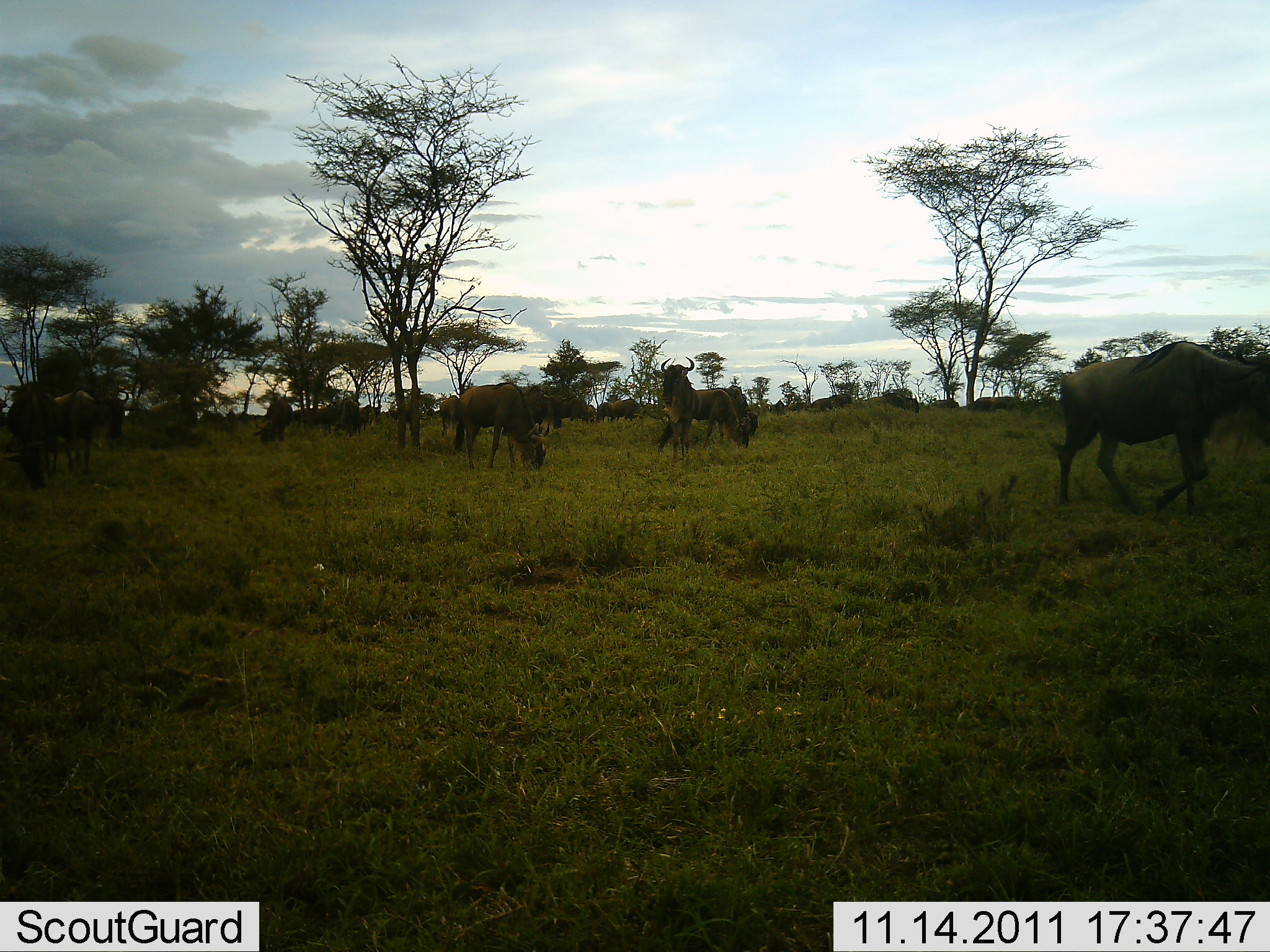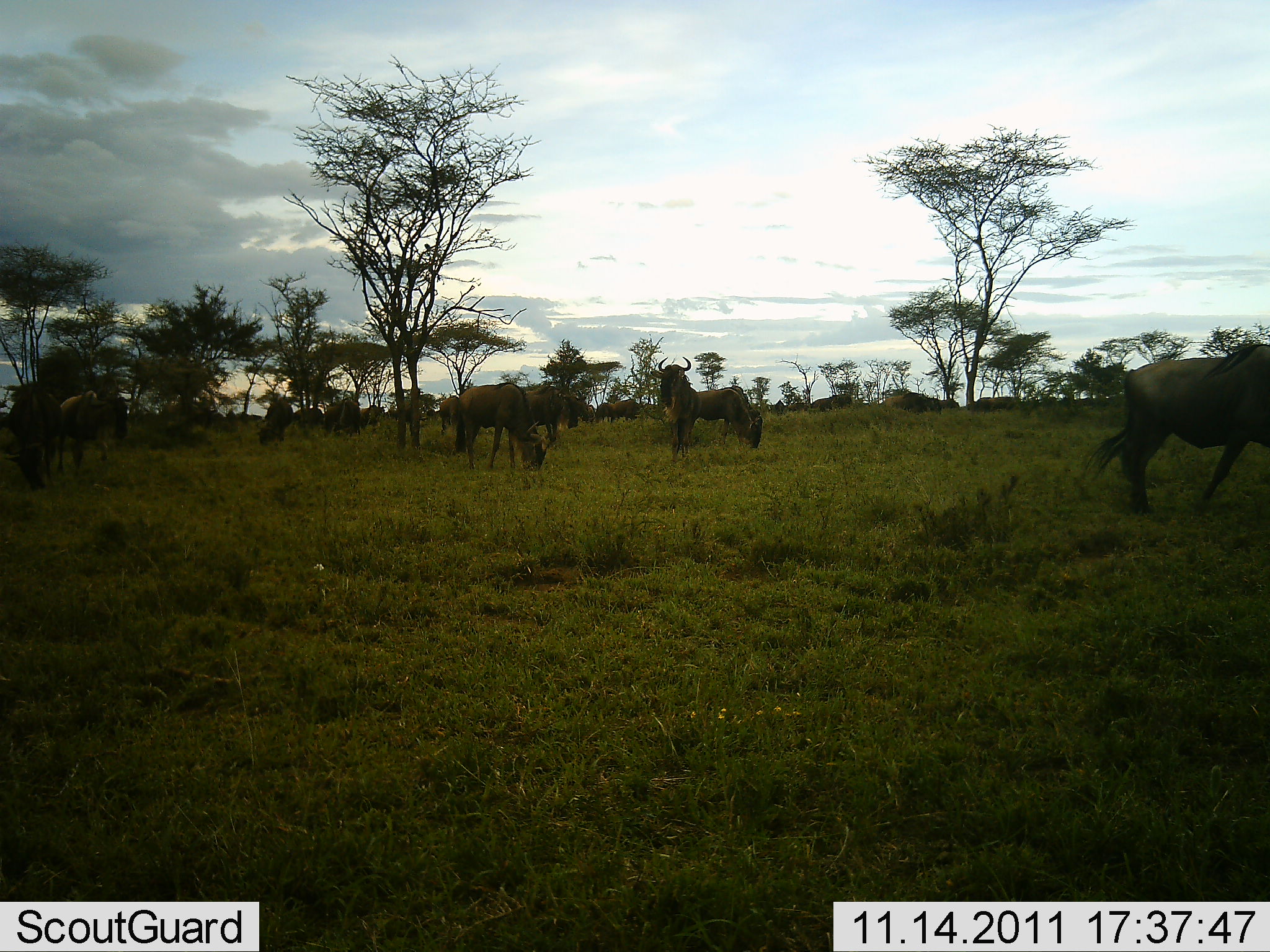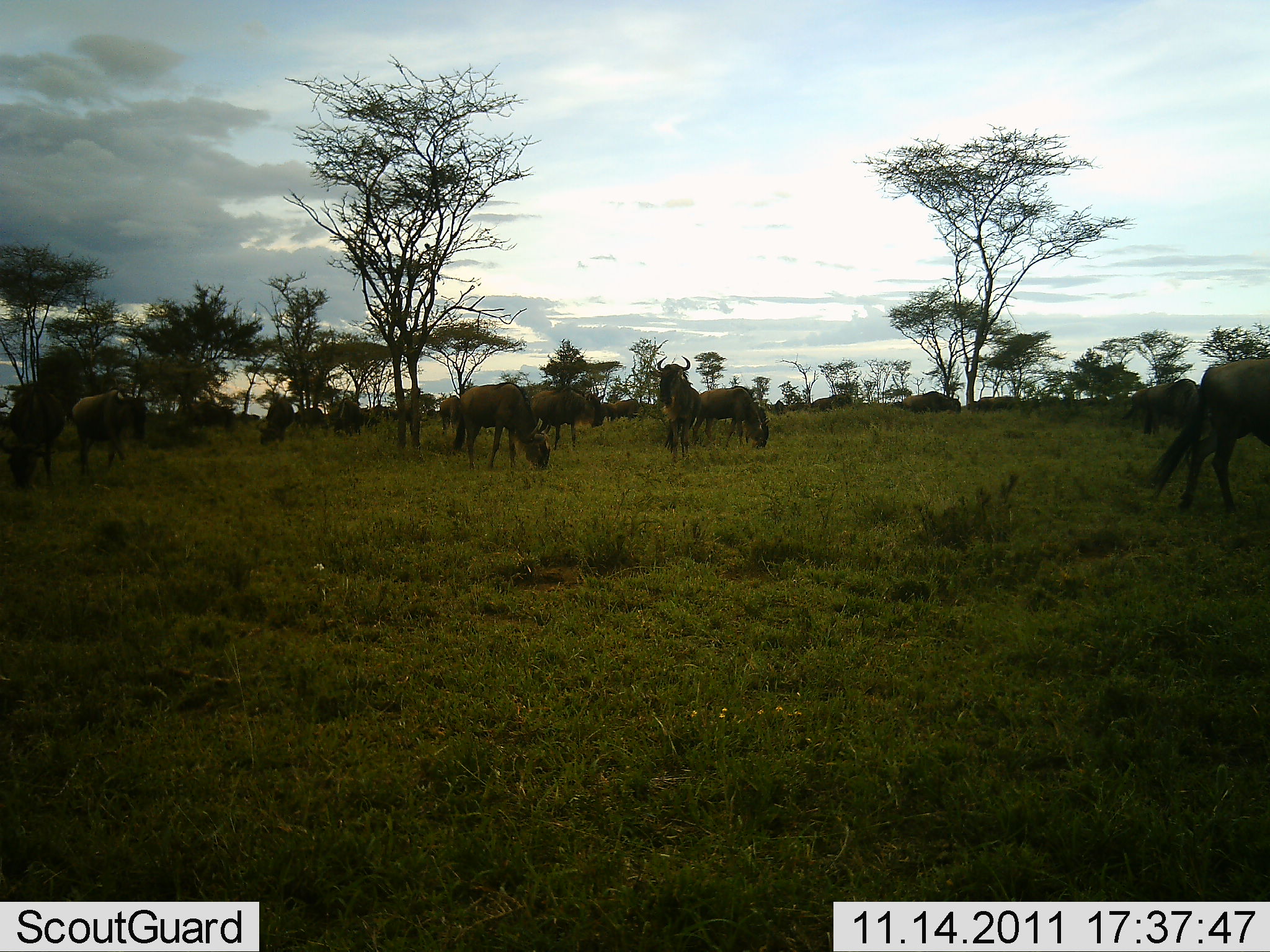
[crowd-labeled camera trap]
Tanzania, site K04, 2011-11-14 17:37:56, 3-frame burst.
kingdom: Animalia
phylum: Chordata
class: Mammalia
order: Artiodactyla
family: Bovidae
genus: Connochaetes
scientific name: Connochaetes taurinus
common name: blue wildebeest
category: wildebeest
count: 11-50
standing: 69%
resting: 8%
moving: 77%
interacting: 0%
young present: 0%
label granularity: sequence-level